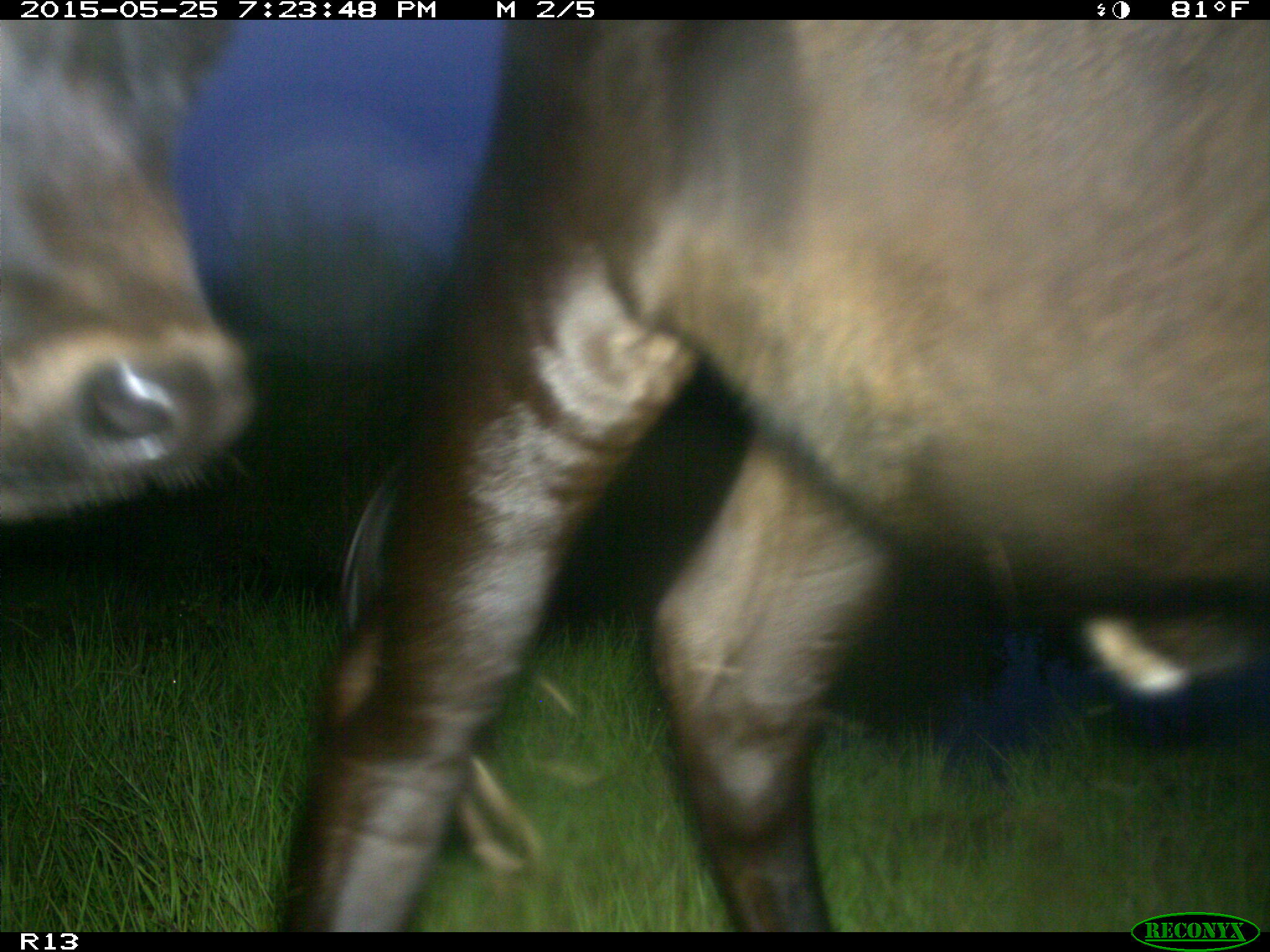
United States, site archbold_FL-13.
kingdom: Animalia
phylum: Chordata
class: Mammalia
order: Artiodactyla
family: Bovidae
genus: Bos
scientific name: Bos taurus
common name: domestic cow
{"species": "Bos taurus (domestic cow)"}